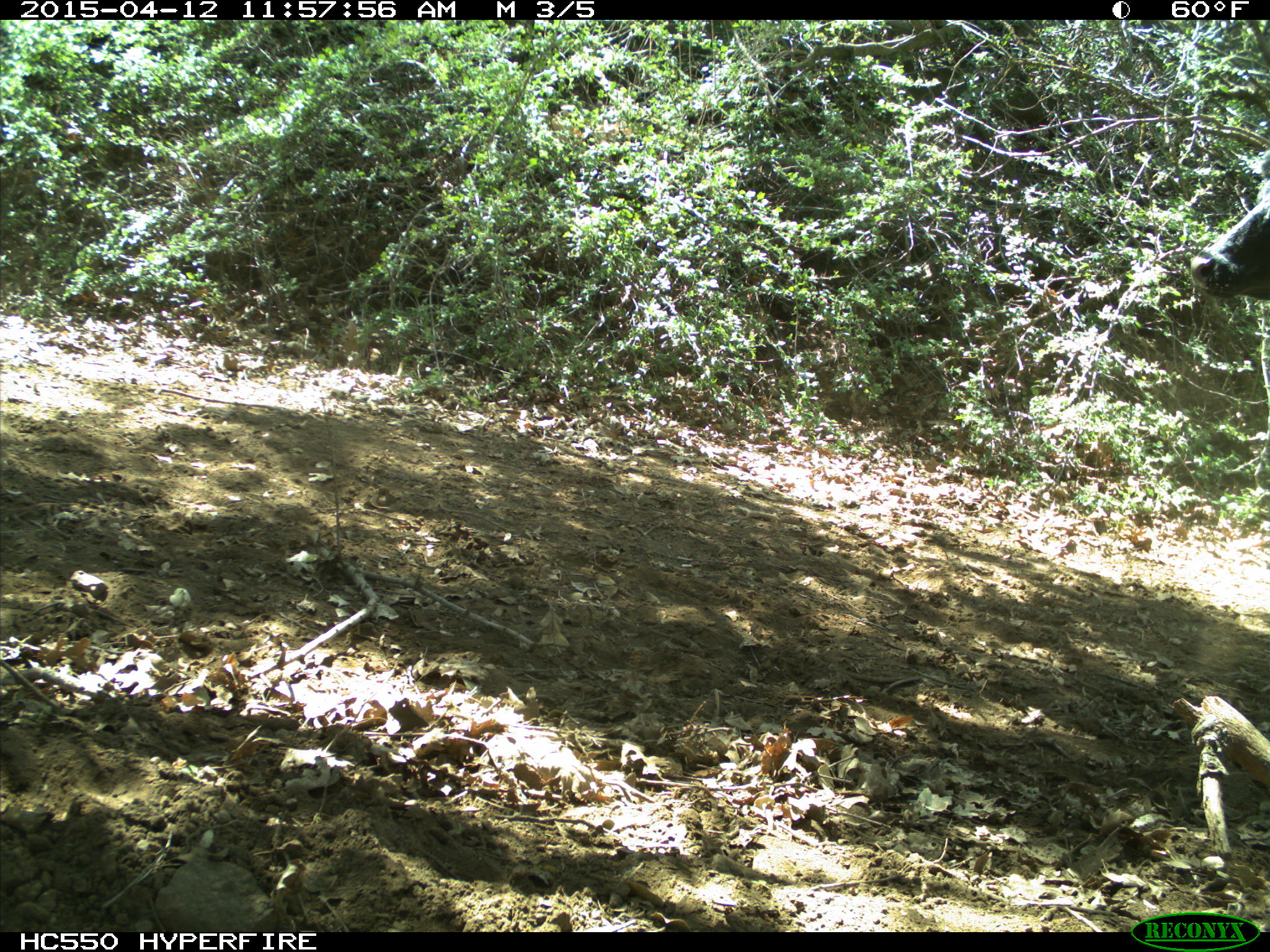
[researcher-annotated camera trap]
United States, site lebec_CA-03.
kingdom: Animalia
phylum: Chordata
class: Mammalia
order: Artiodactyla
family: Bovidae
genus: Bos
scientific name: Bos taurus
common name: domestic cow